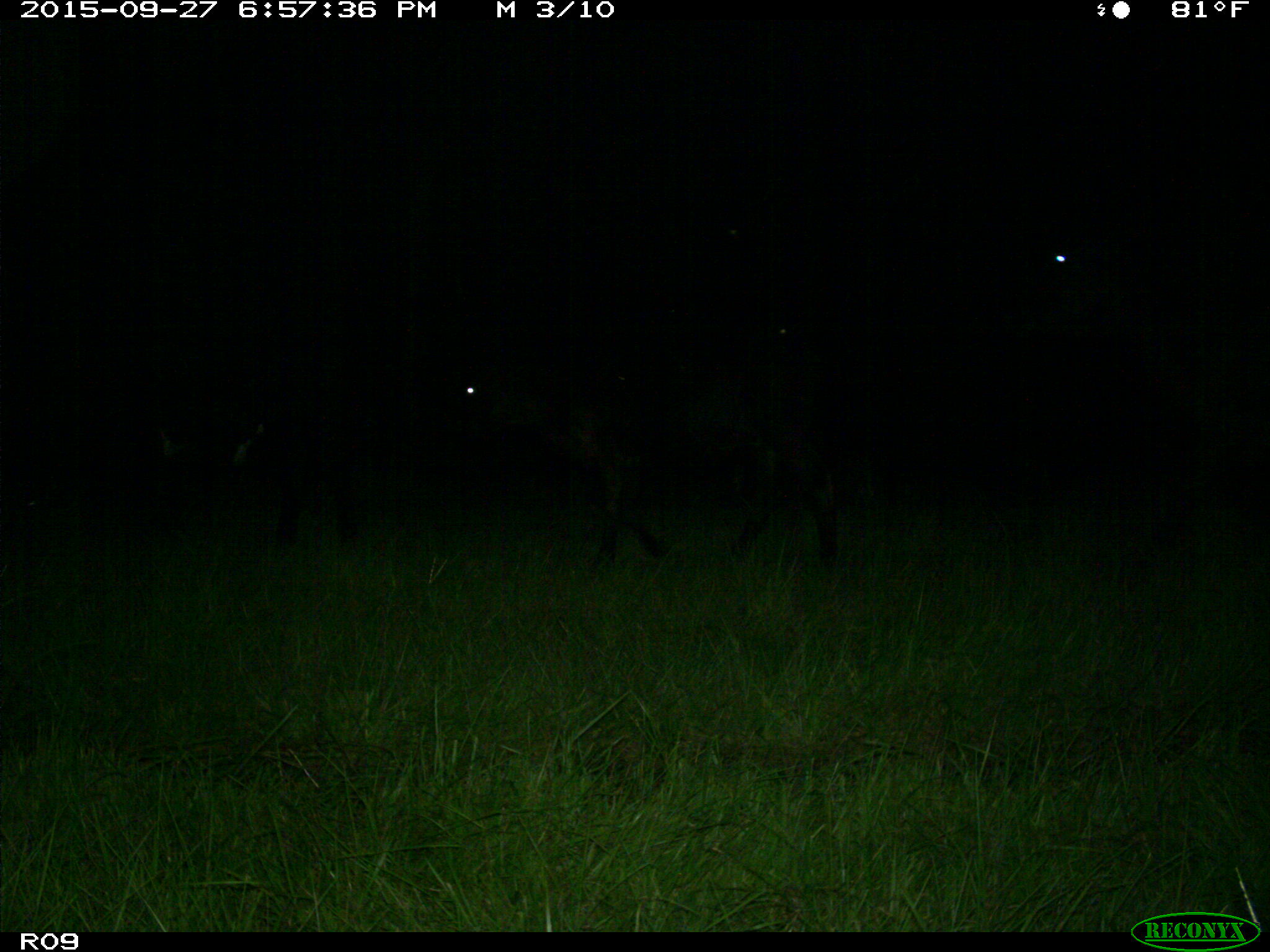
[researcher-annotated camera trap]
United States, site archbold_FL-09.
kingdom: Animalia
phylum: Chordata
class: Mammalia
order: Artiodactyla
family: Bovidae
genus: Bos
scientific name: Bos taurus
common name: domestic cow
Bos taurus (domestic cow).